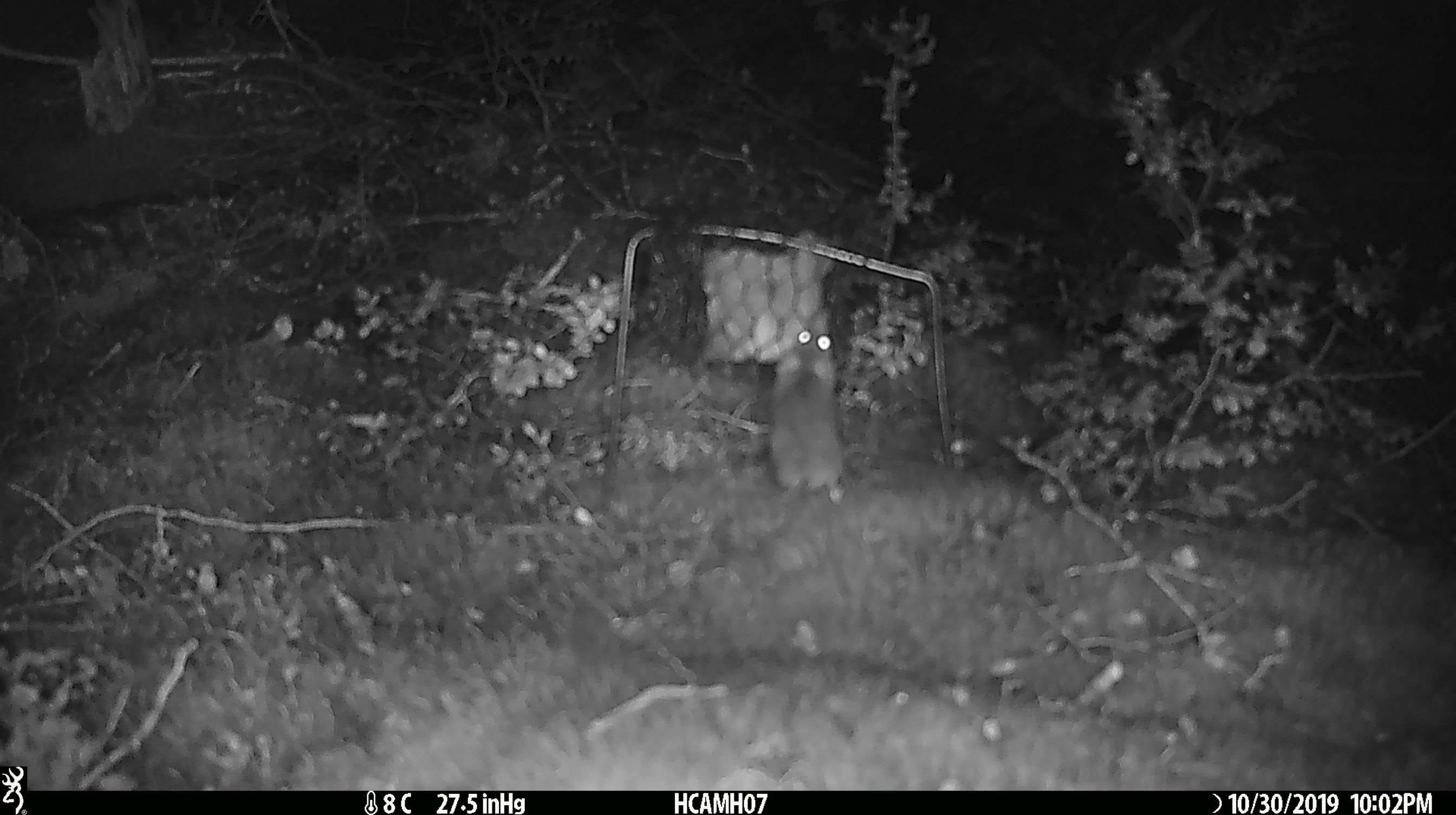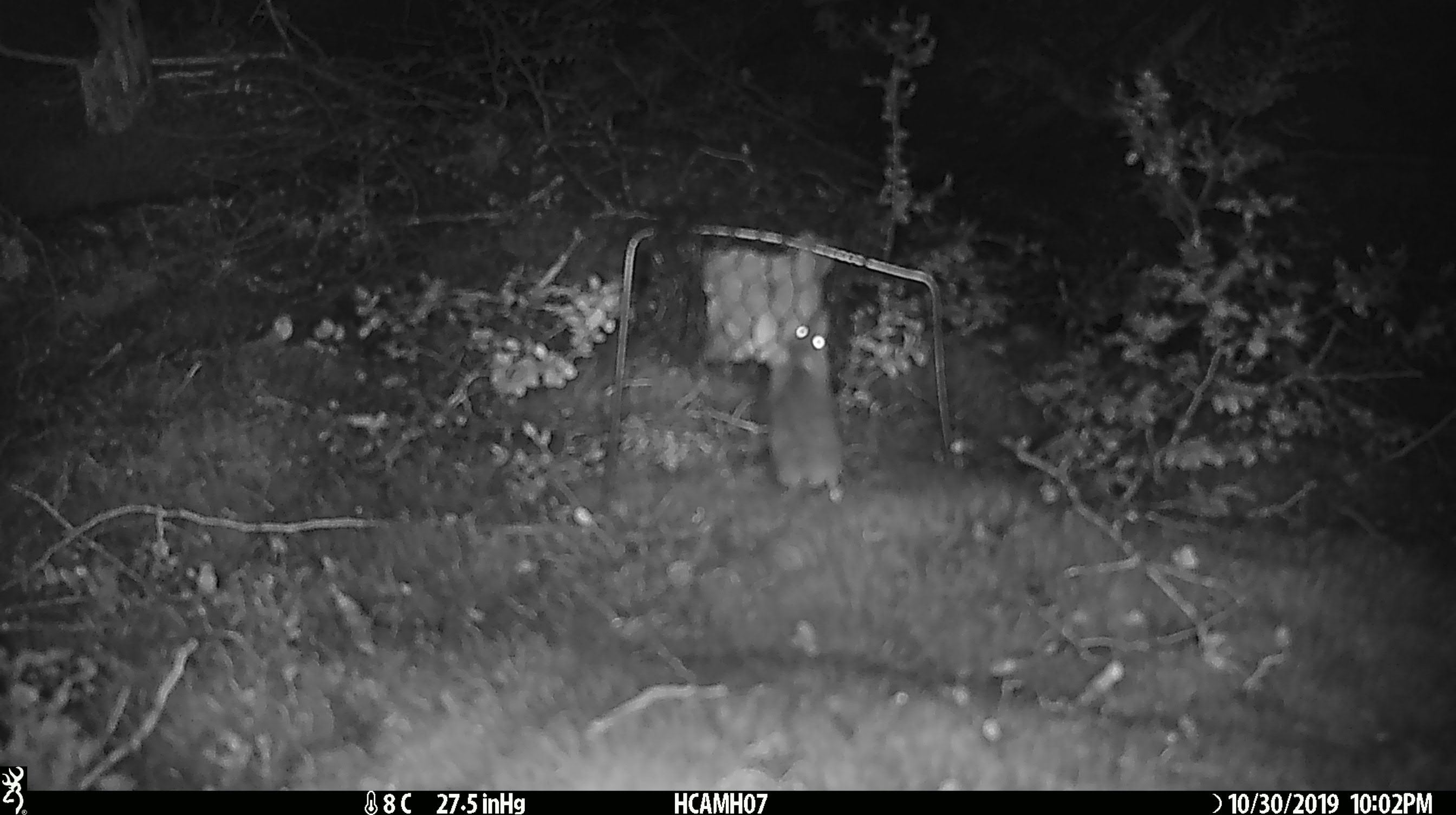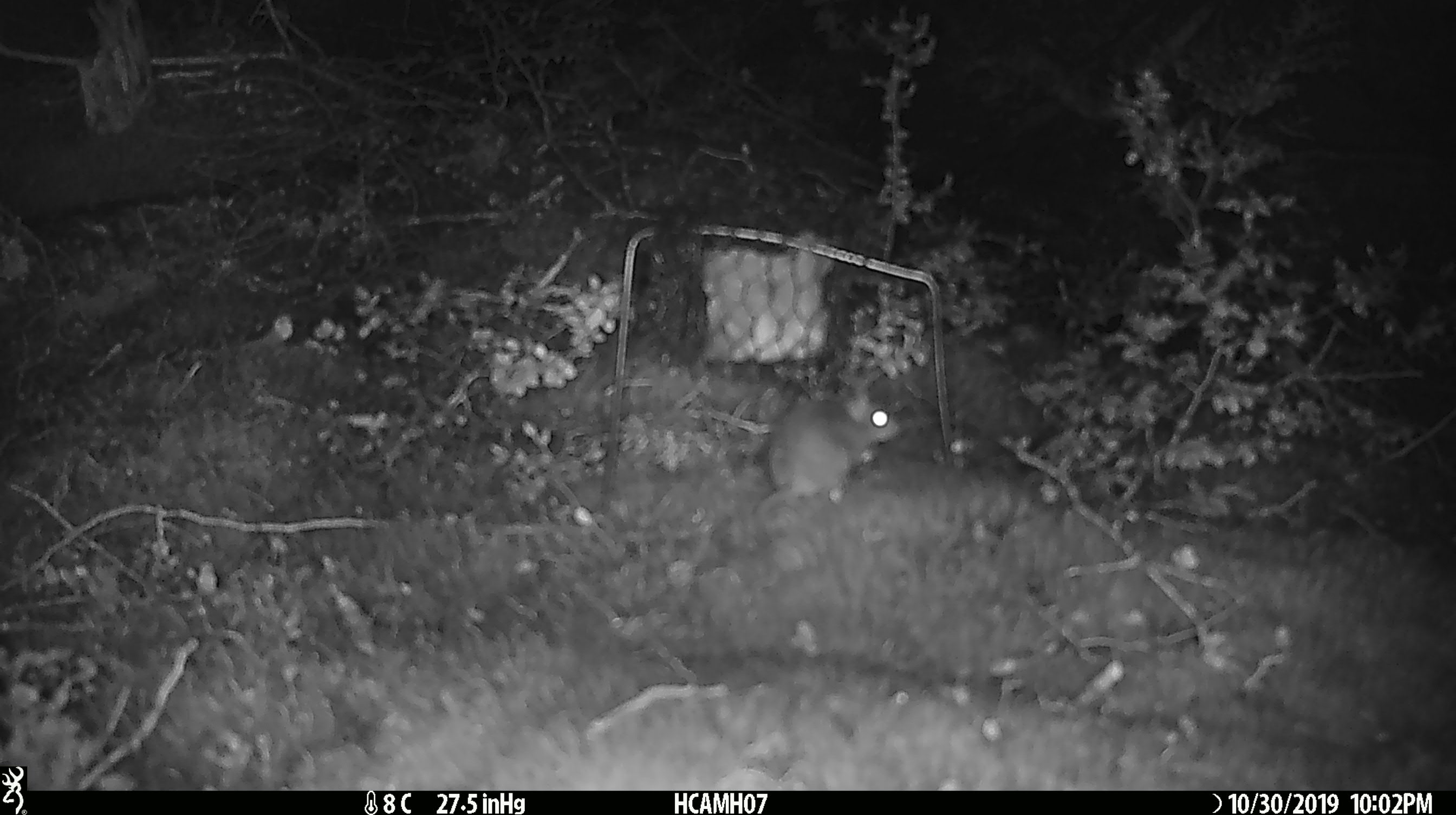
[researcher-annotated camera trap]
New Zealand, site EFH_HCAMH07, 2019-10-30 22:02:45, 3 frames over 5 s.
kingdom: Animalia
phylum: Chordata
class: Mammalia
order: Rodentia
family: Muridae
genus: Mus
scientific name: Mus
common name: mouse